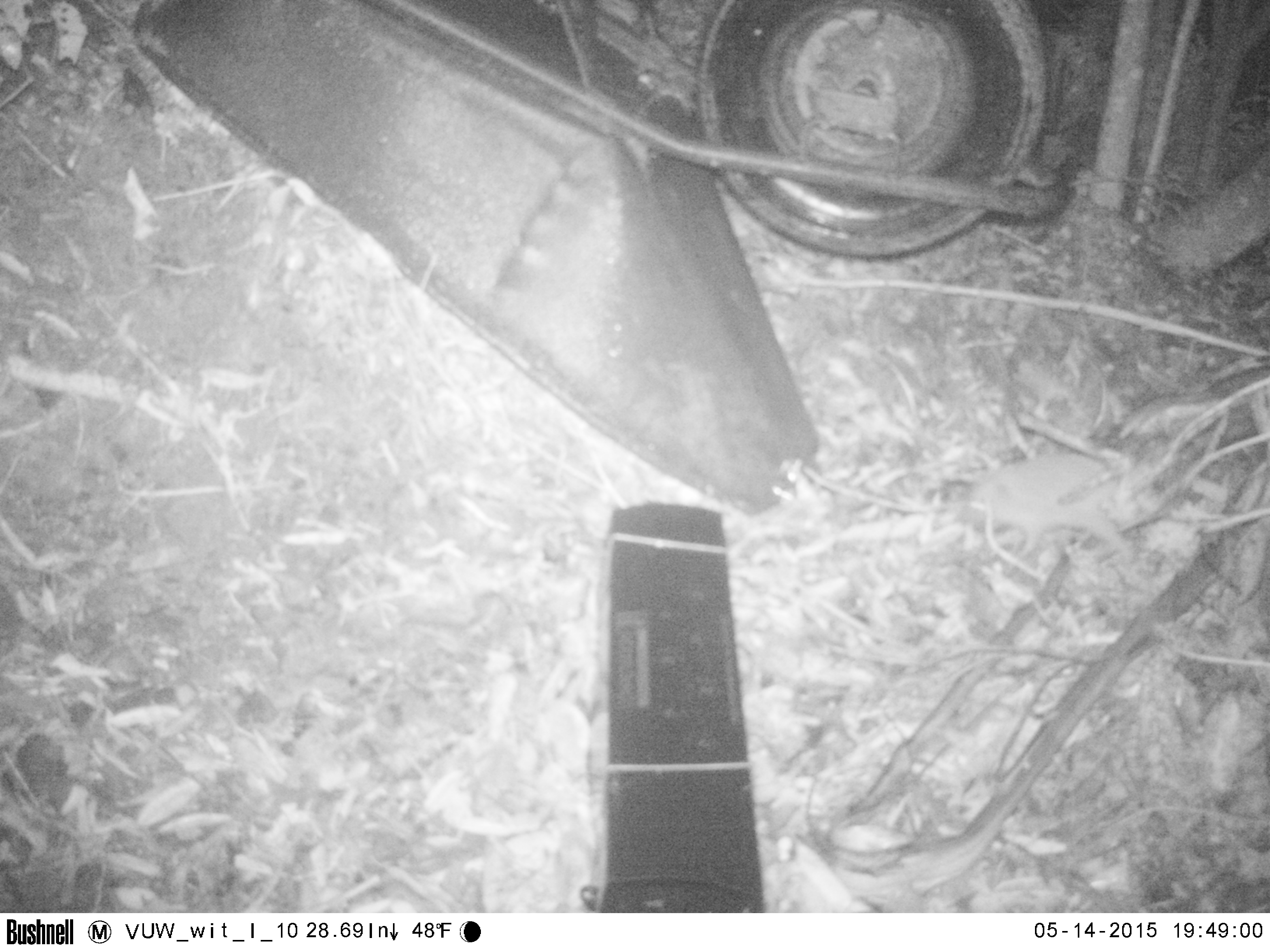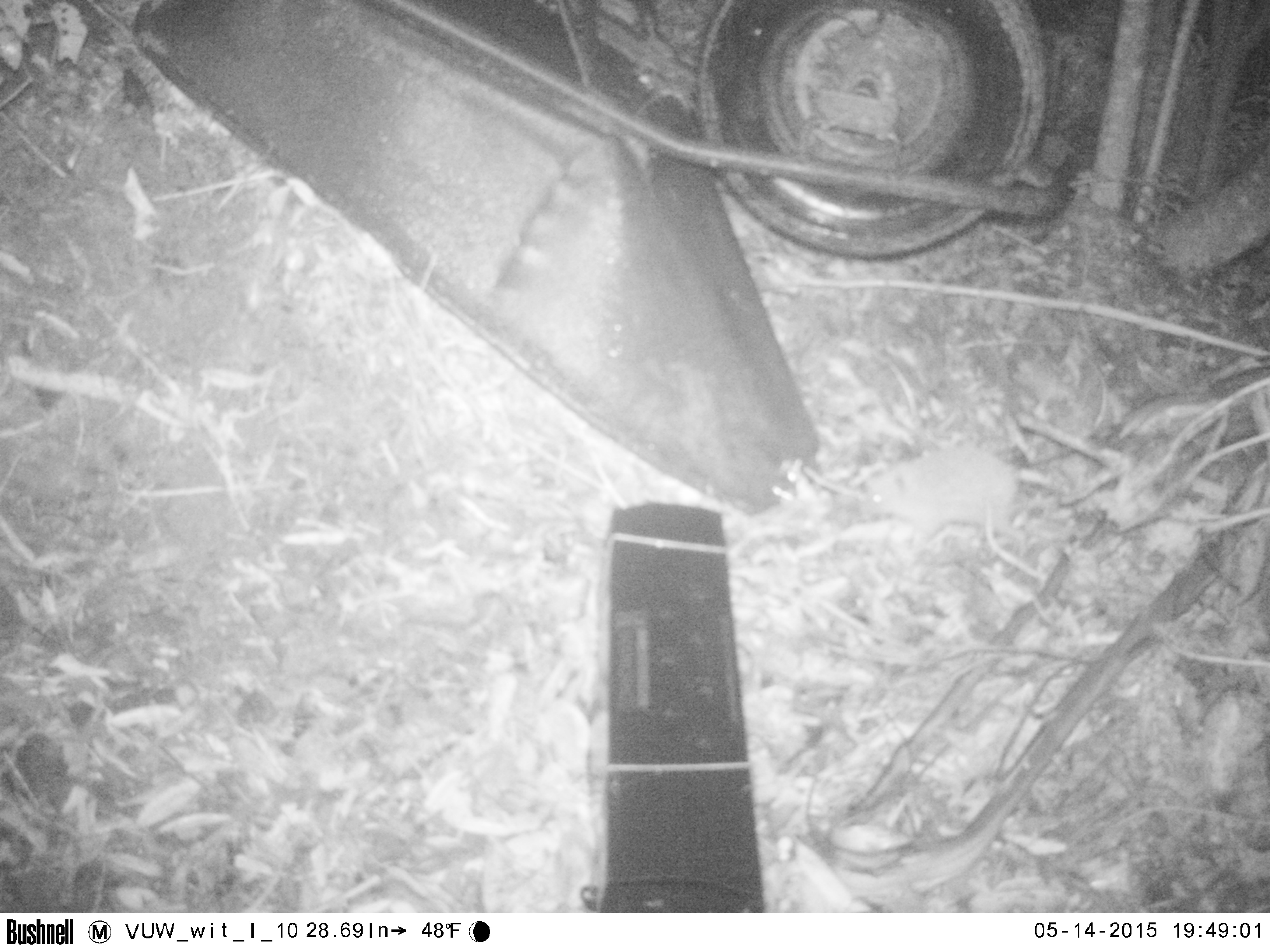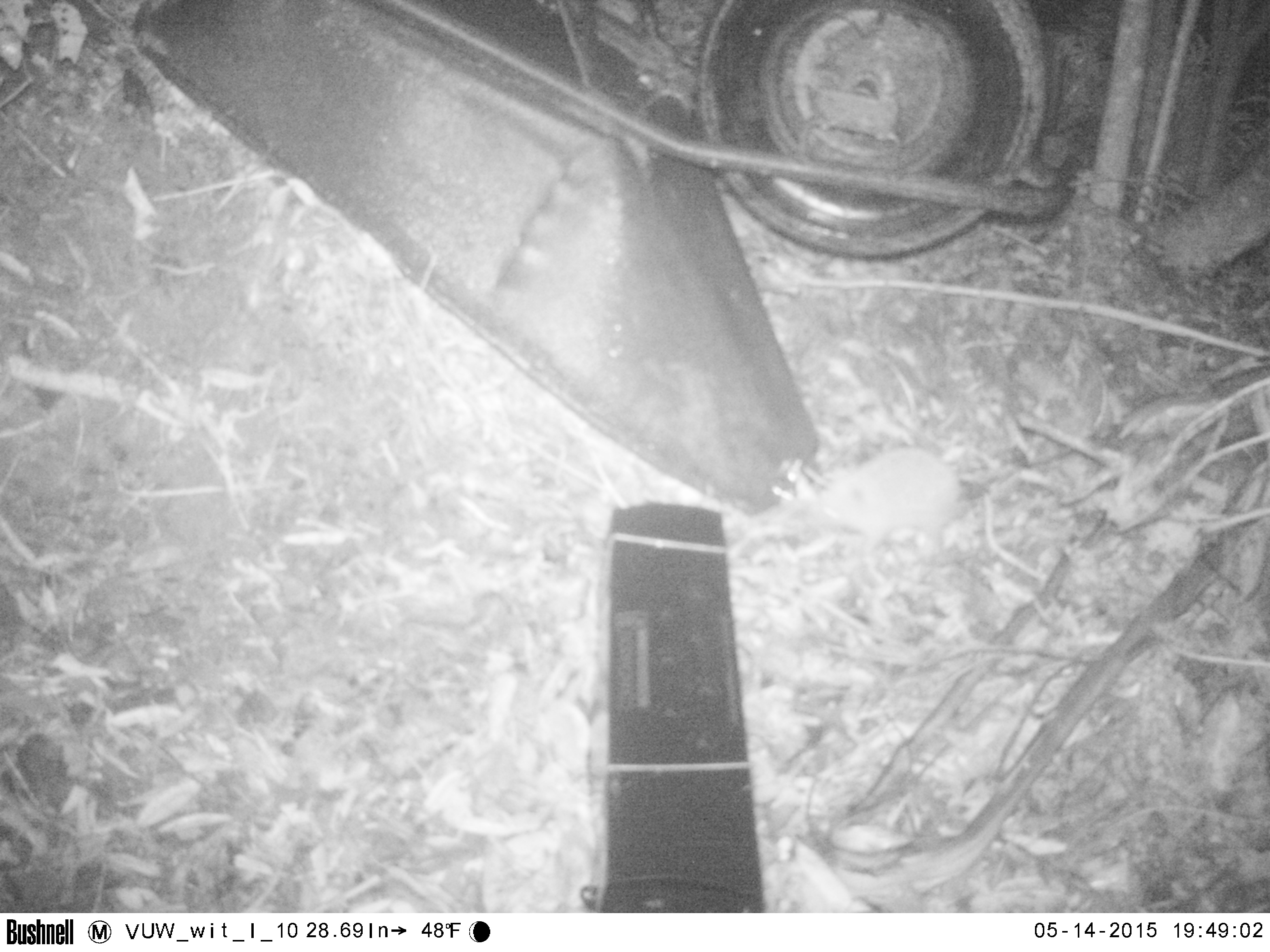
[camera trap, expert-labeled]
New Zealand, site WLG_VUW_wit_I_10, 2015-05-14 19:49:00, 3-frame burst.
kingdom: Animalia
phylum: Chordata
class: Mammalia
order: Eulipotyphla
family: Erinaceidae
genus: Erinaceus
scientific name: Erinaceus europaeus europaeus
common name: european hedgehog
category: hedgehog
Hedgehog (european hedgehog) (Erinaceus europaeus europaeus).